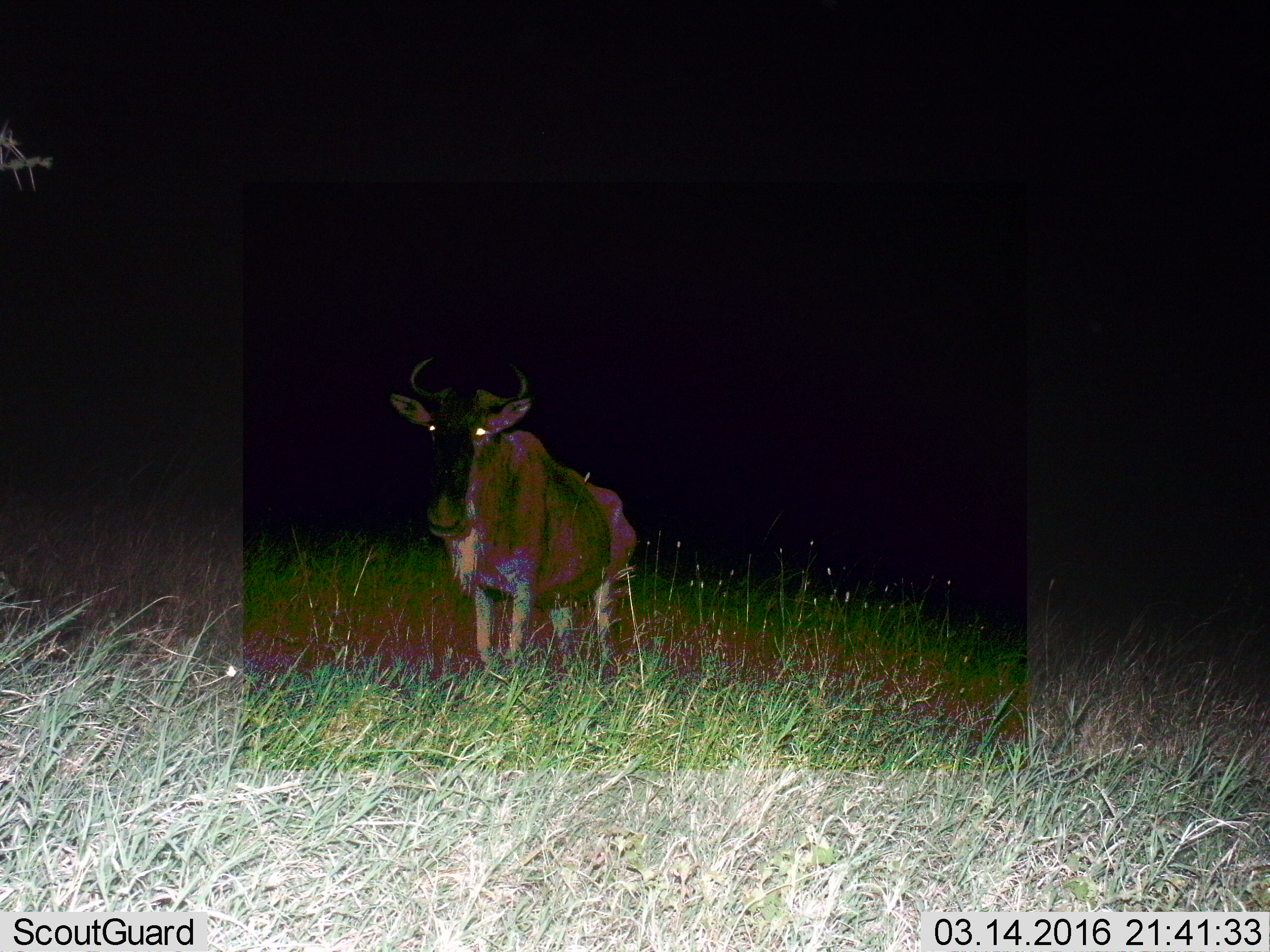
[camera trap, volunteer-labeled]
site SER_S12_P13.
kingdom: Animalia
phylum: Chordata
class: Mammalia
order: Artiodactyla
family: Bovidae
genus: Connochaetes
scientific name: Connochaetes taurinus taurinus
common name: blue wildebeest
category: wildebeestblue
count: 1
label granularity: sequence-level